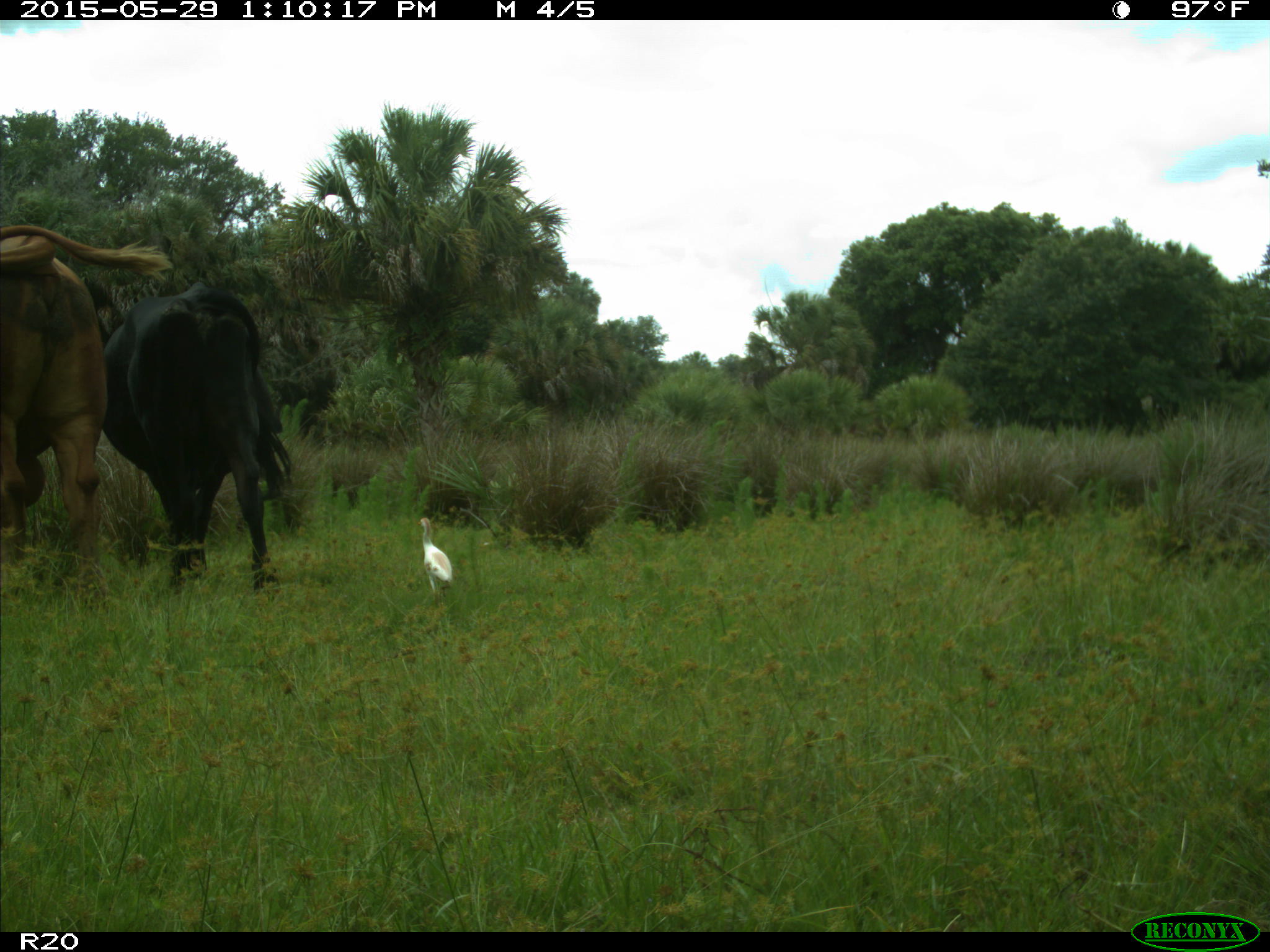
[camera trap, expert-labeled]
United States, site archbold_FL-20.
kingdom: Animalia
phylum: Chordata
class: Mammalia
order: Artiodactyla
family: Bovidae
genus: Bos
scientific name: Bos taurus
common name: domestic cow